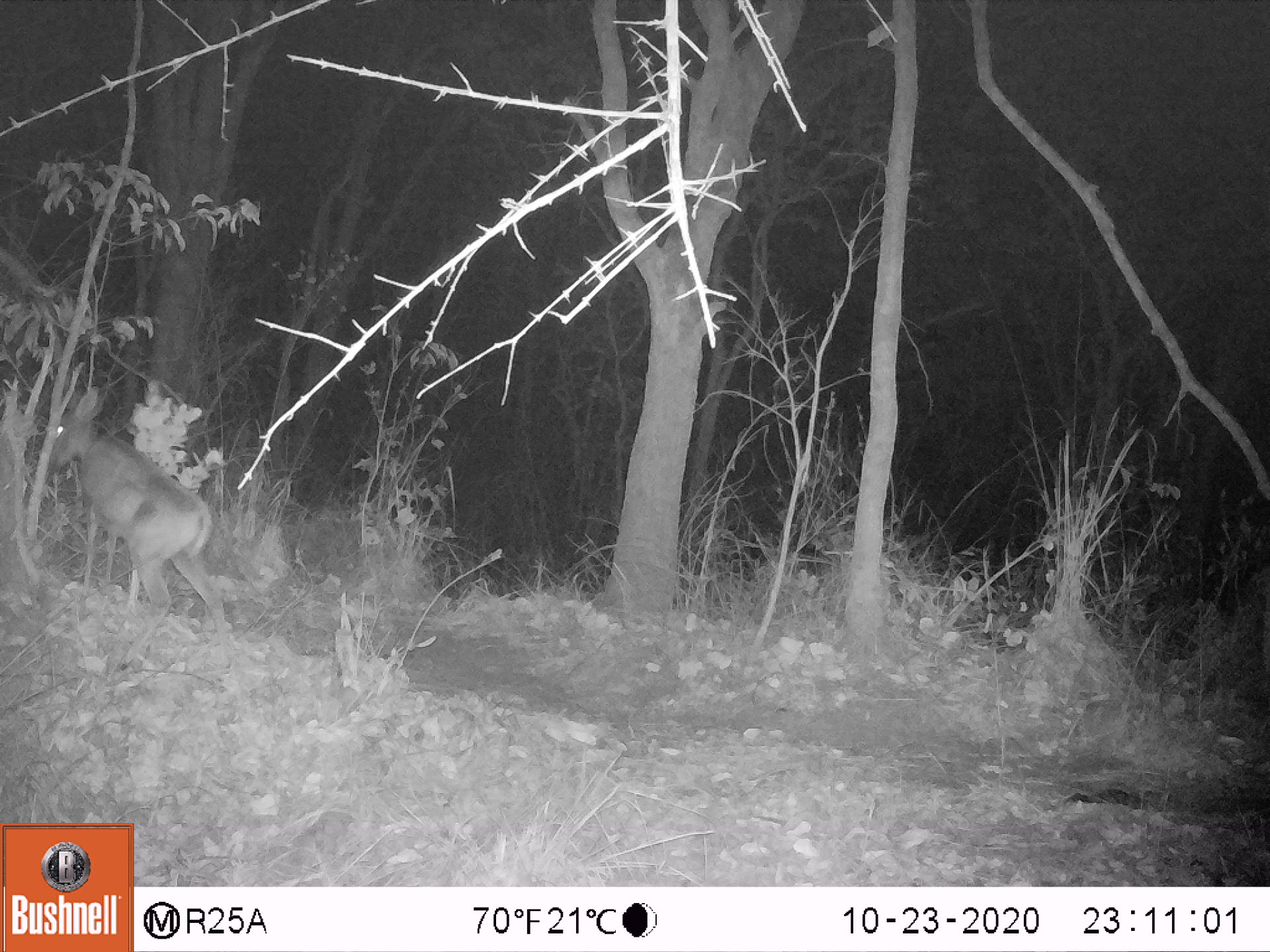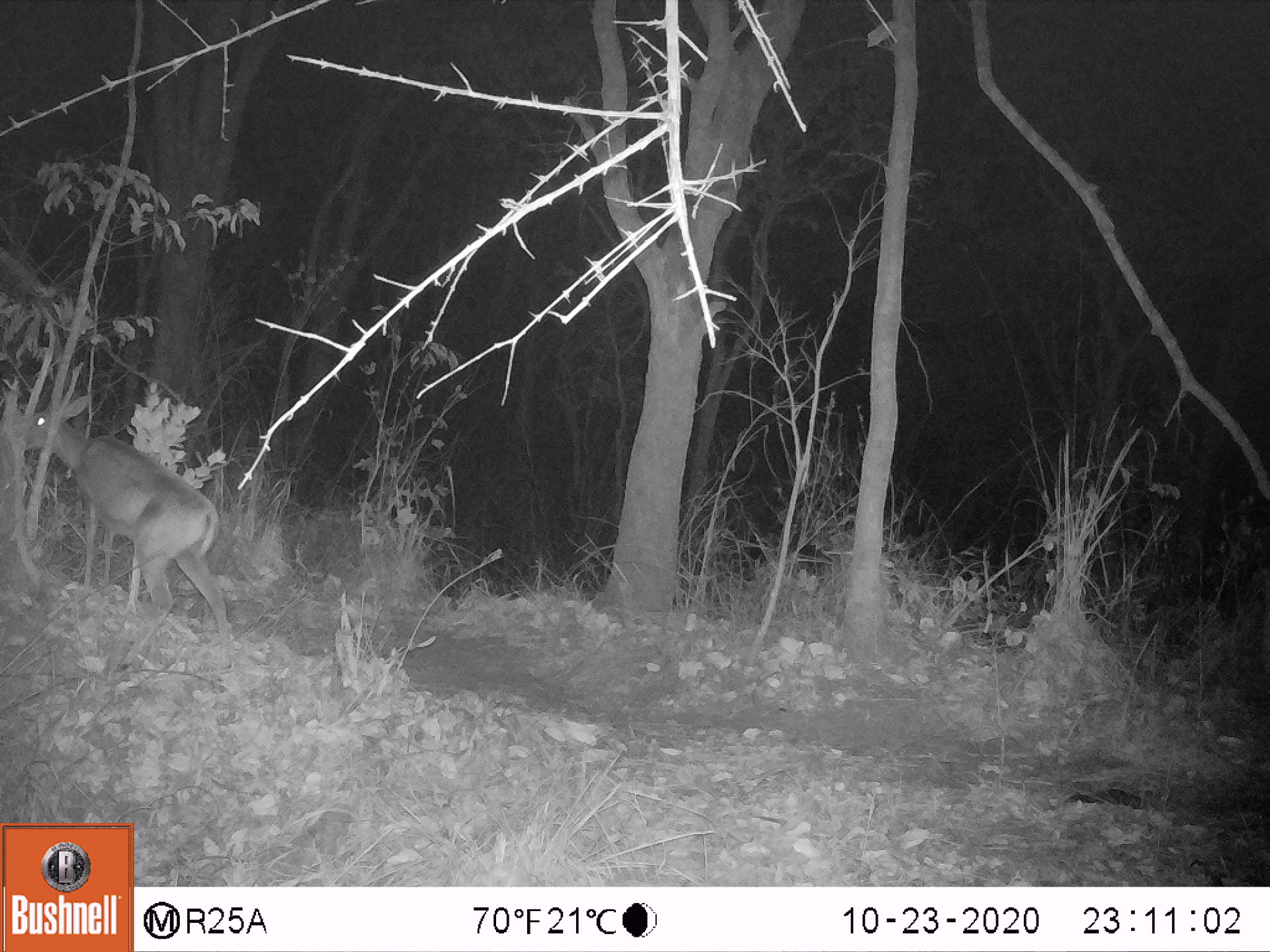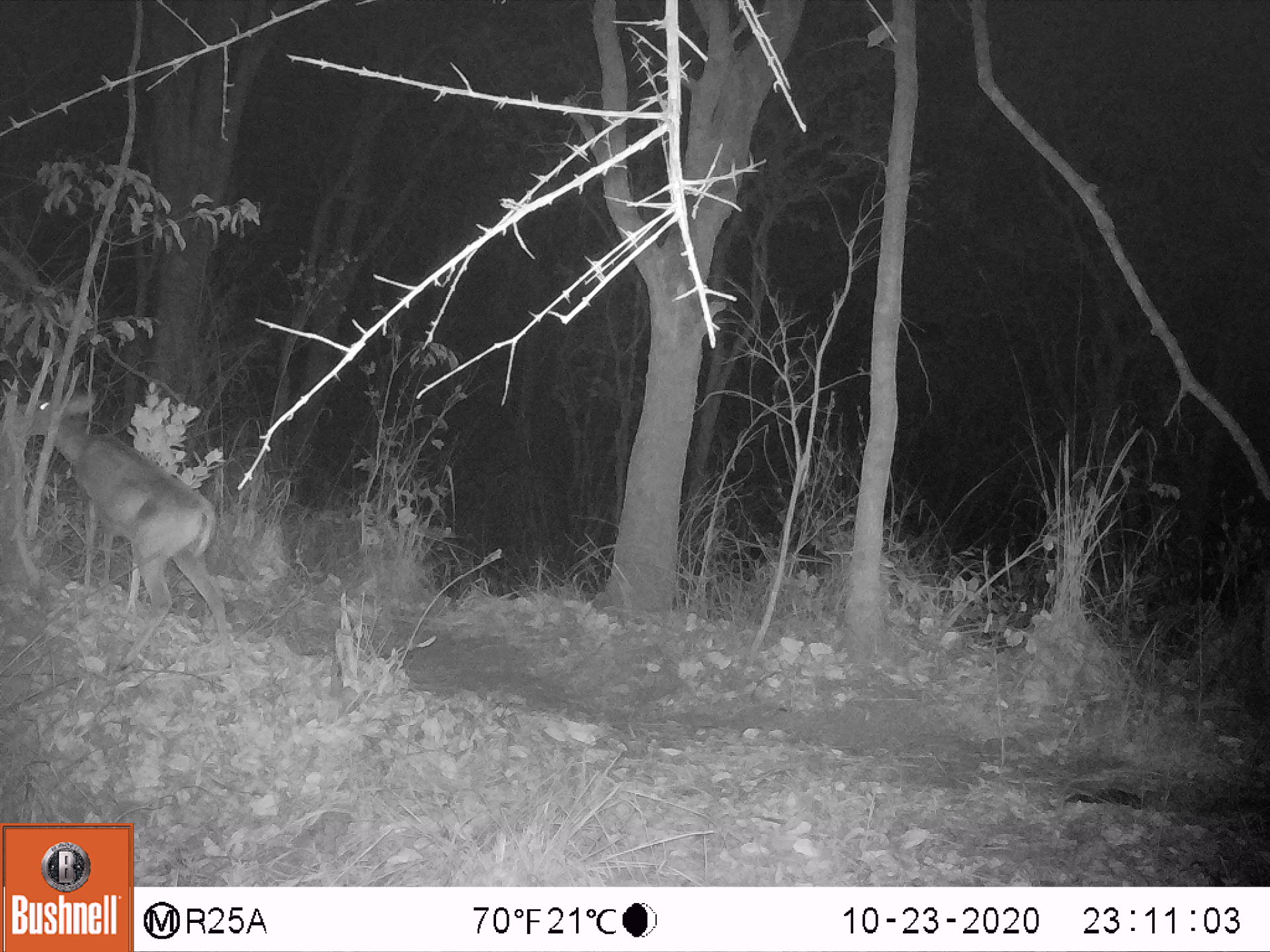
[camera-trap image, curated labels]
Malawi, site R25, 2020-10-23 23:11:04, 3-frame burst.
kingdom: Animalia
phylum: Chordata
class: Mammalia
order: Artiodactyla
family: Bovidae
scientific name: Antilopinae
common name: small antelope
Small antelope (Antilopinae), count 1.